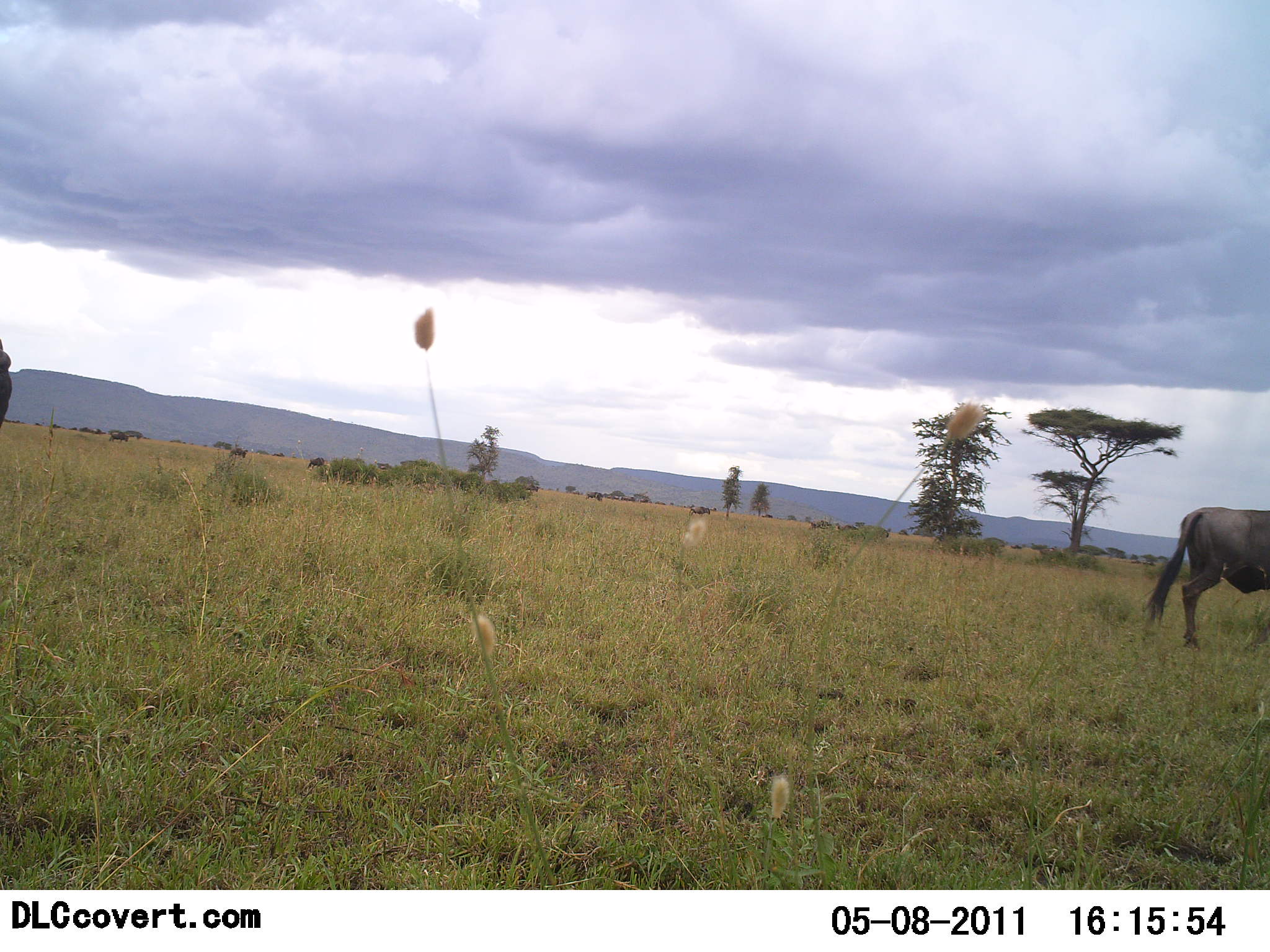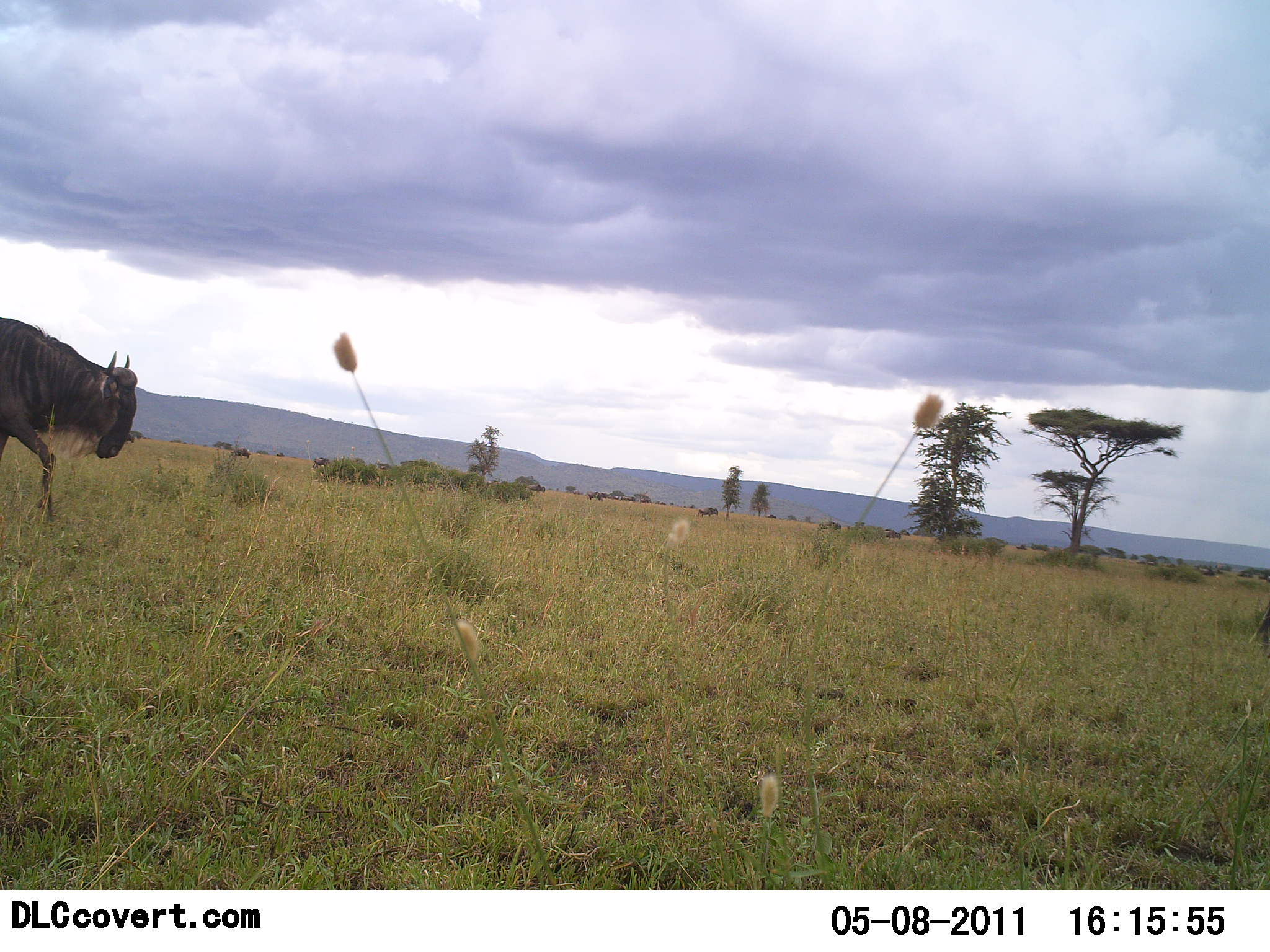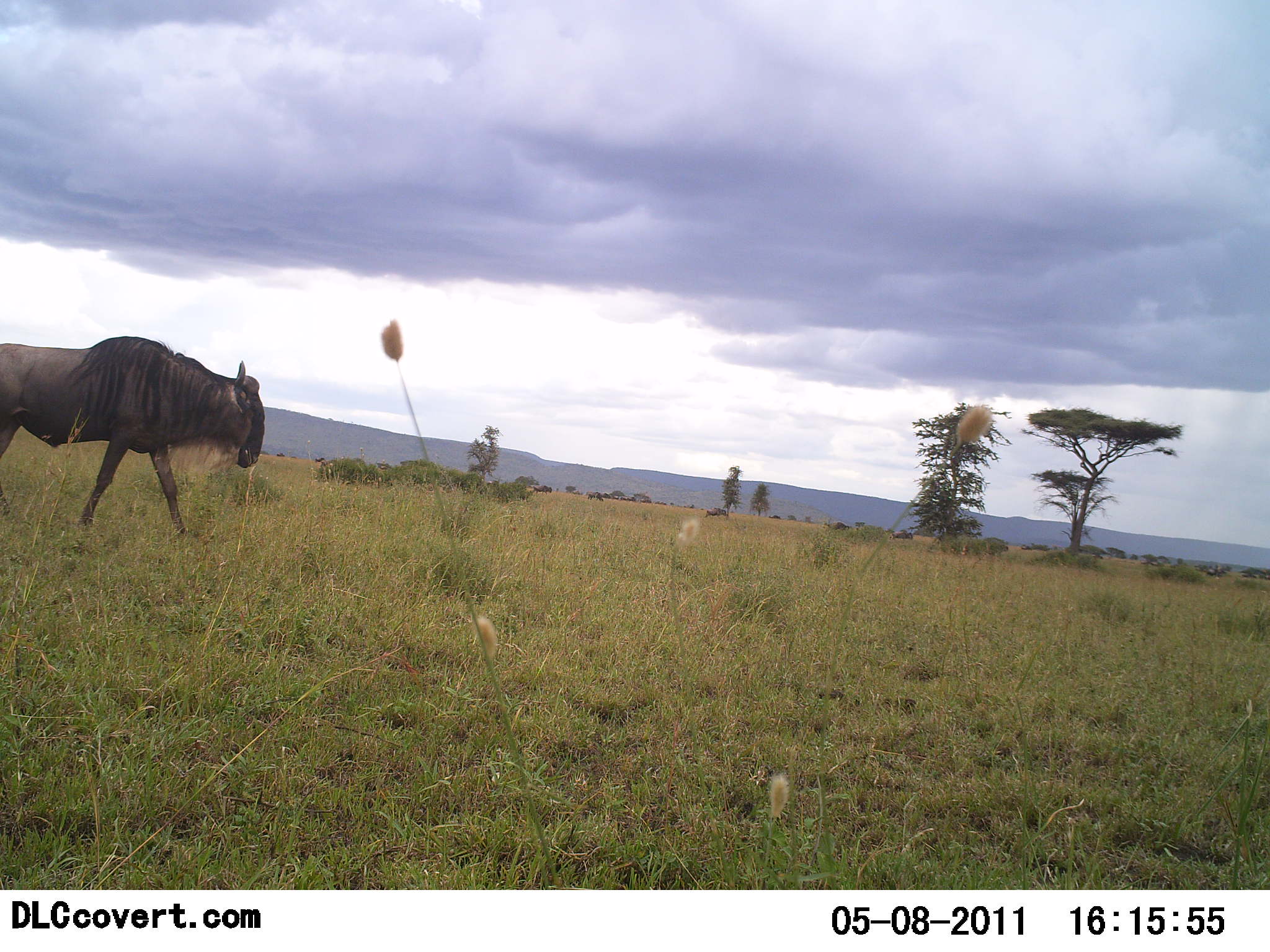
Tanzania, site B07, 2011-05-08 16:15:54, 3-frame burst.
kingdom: Animalia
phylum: Chordata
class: Mammalia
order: Artiodactyla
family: Bovidae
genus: Connochaetes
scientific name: Connochaetes taurinus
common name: blue wildebeest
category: wildebeest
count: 2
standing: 0%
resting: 0%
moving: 100%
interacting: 0%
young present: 0%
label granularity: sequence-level